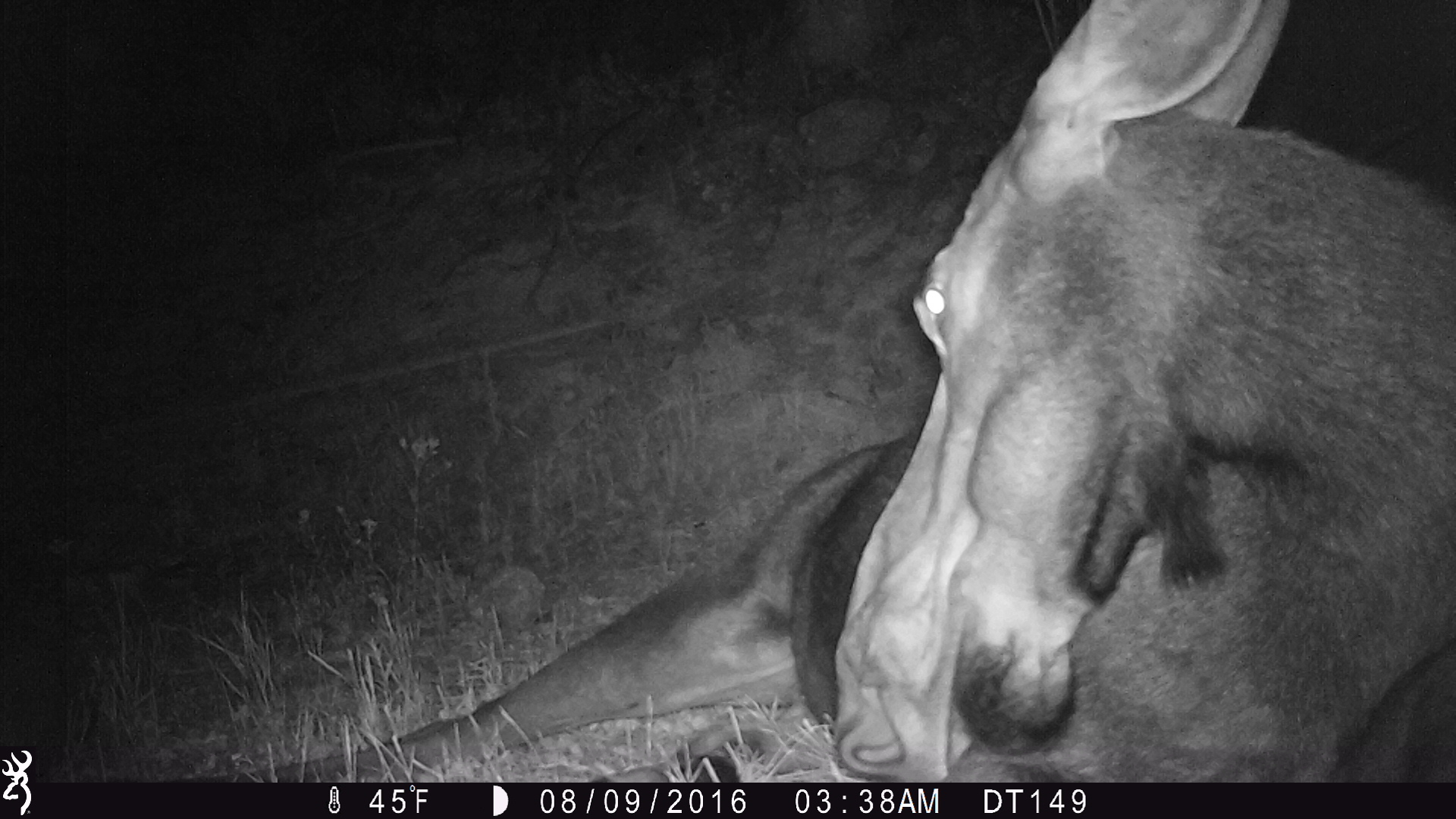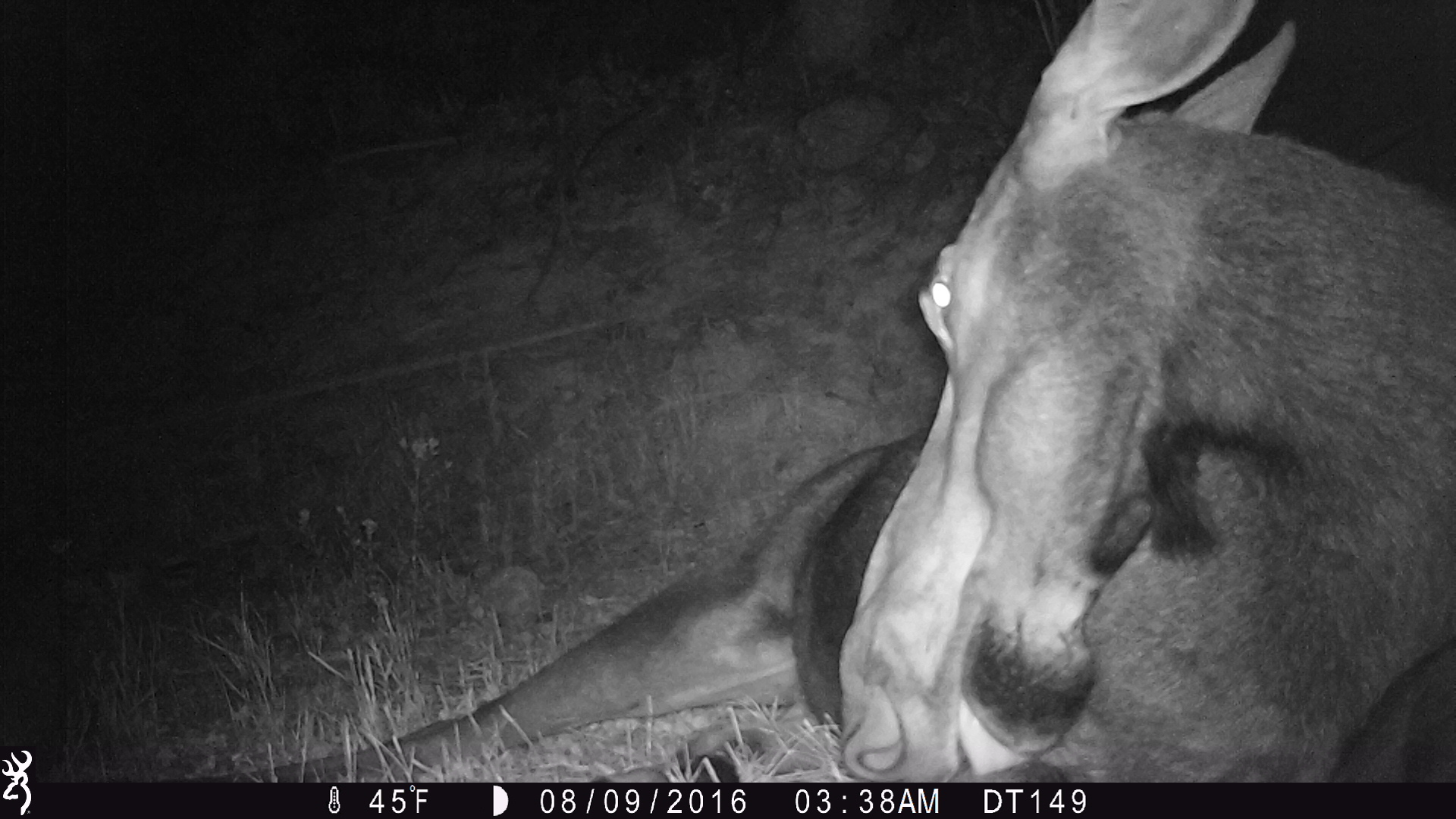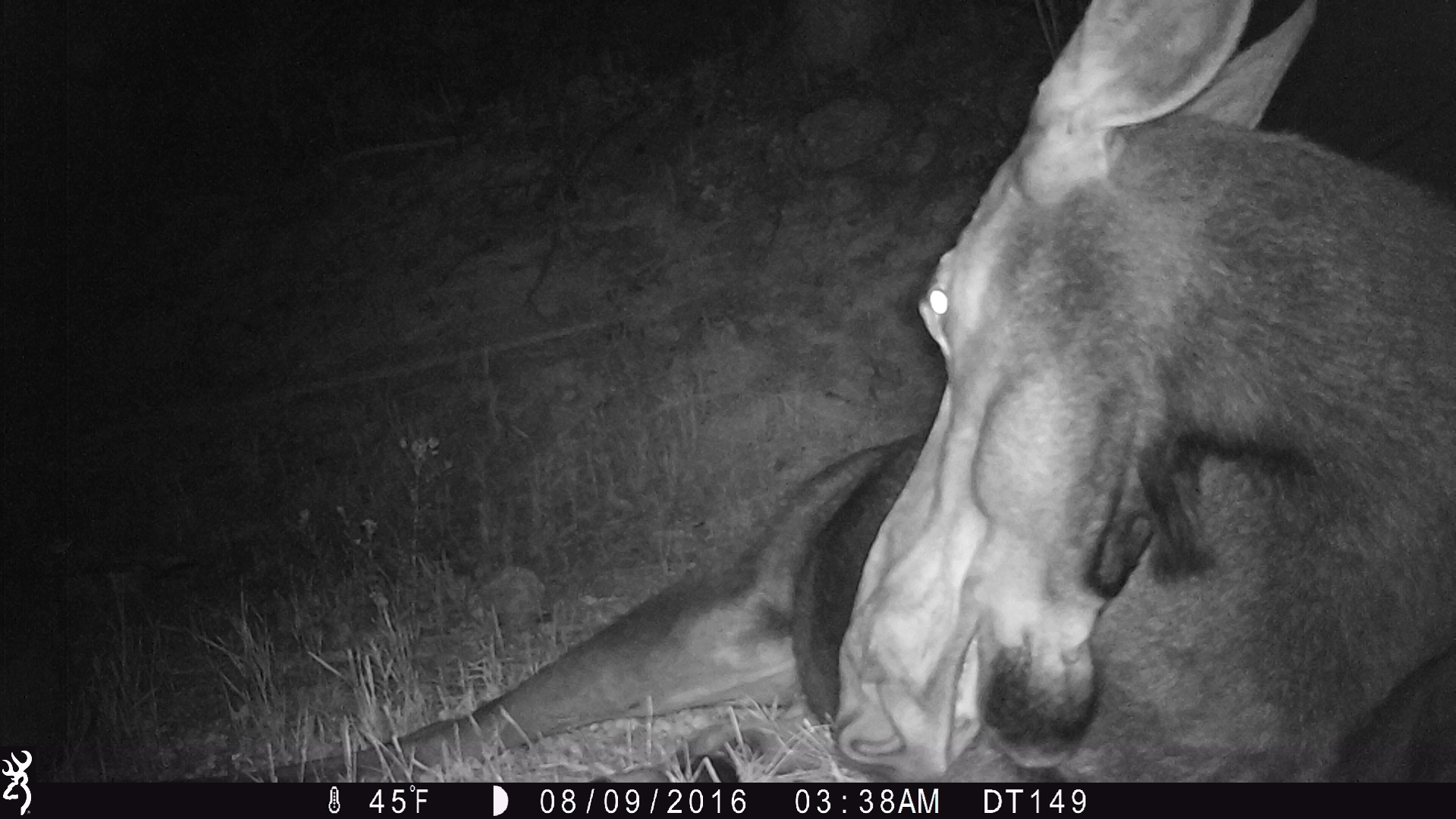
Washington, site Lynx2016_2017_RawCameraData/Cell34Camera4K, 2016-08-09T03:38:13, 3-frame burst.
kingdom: Animalia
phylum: Chordata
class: Mammalia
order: Artiodactyla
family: Cervidae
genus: Alces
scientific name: Alces alces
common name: moose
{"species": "Alces alces (moose)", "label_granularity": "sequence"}